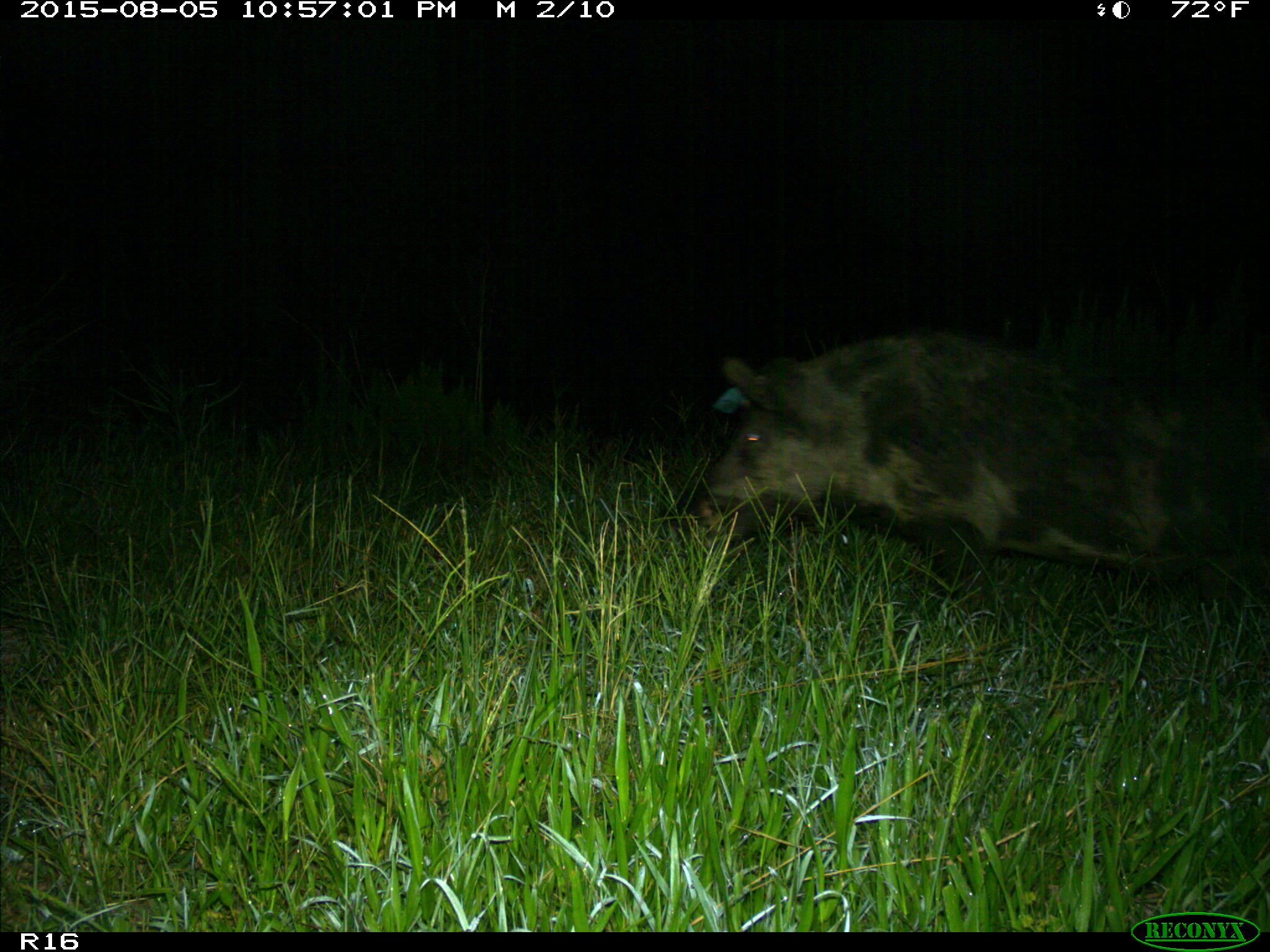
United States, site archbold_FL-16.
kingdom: Animalia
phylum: Chordata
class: Mammalia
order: Artiodactyla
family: Suidae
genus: Sus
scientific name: Sus scrofa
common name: wild boar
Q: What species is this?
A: Sus scrofa (wild boar).